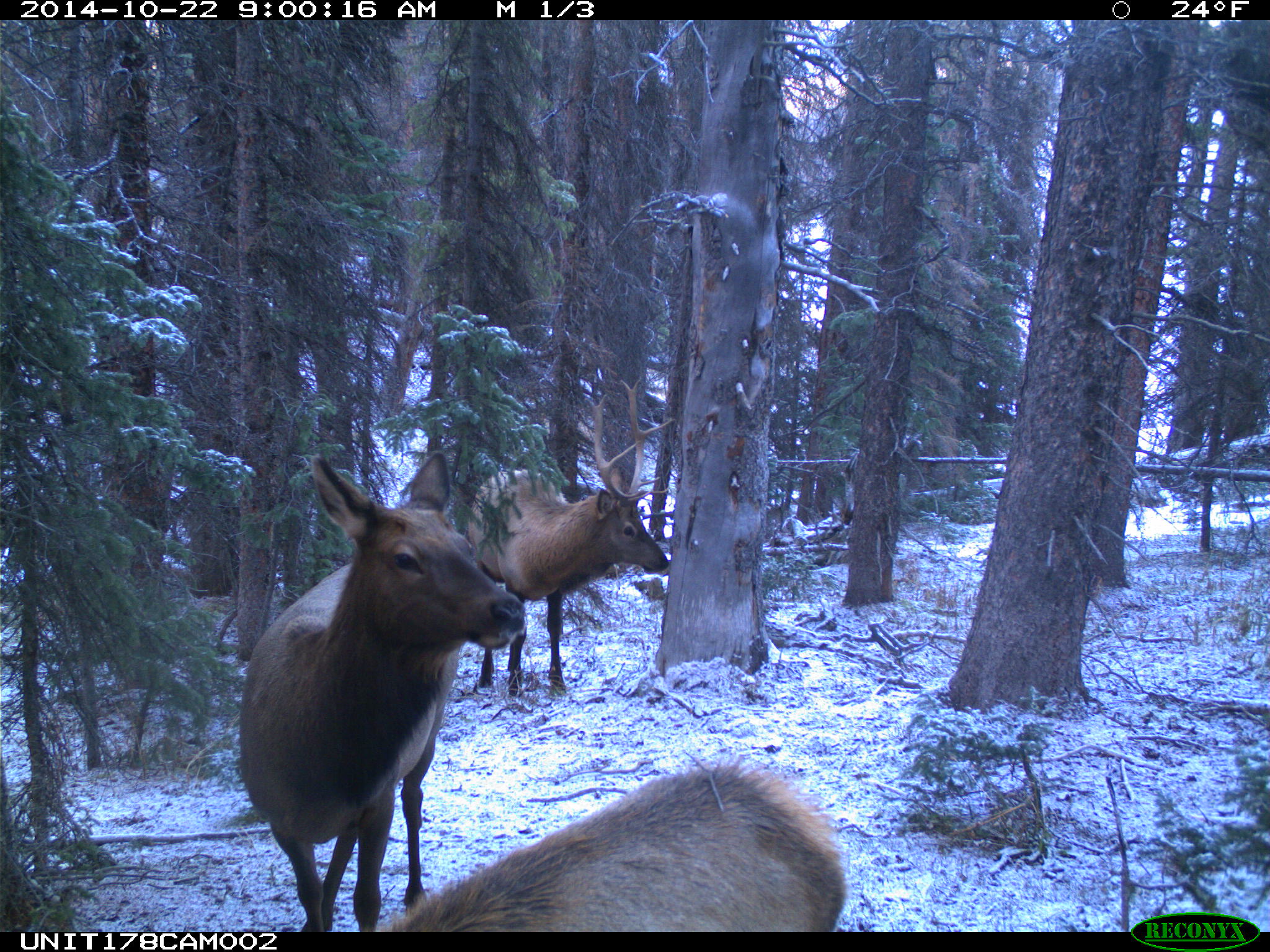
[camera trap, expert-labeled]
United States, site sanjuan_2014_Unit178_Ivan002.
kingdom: Animalia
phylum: Chordata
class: Mammalia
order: Artiodactyla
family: Cervidae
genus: Cervus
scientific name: Cervus elaphus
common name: red deer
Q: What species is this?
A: Cervus elaphus (red deer).